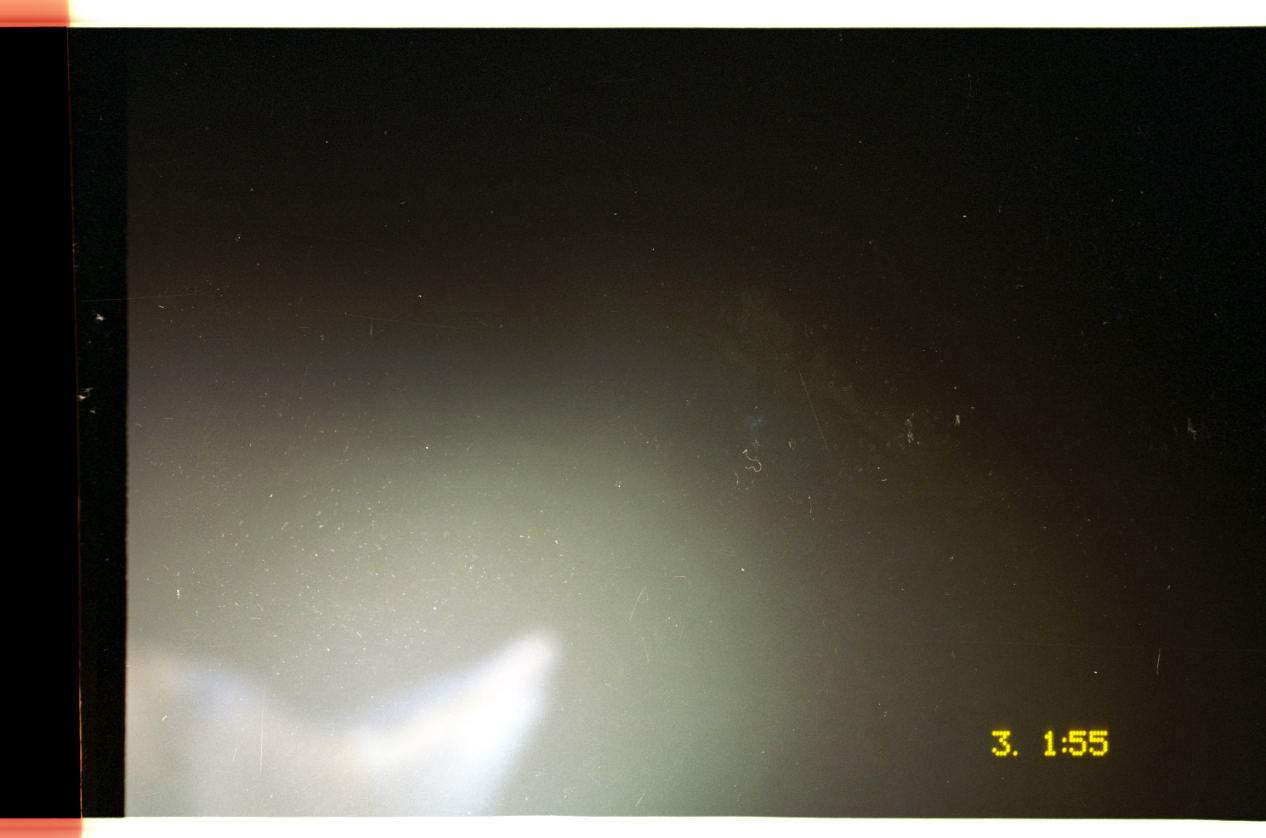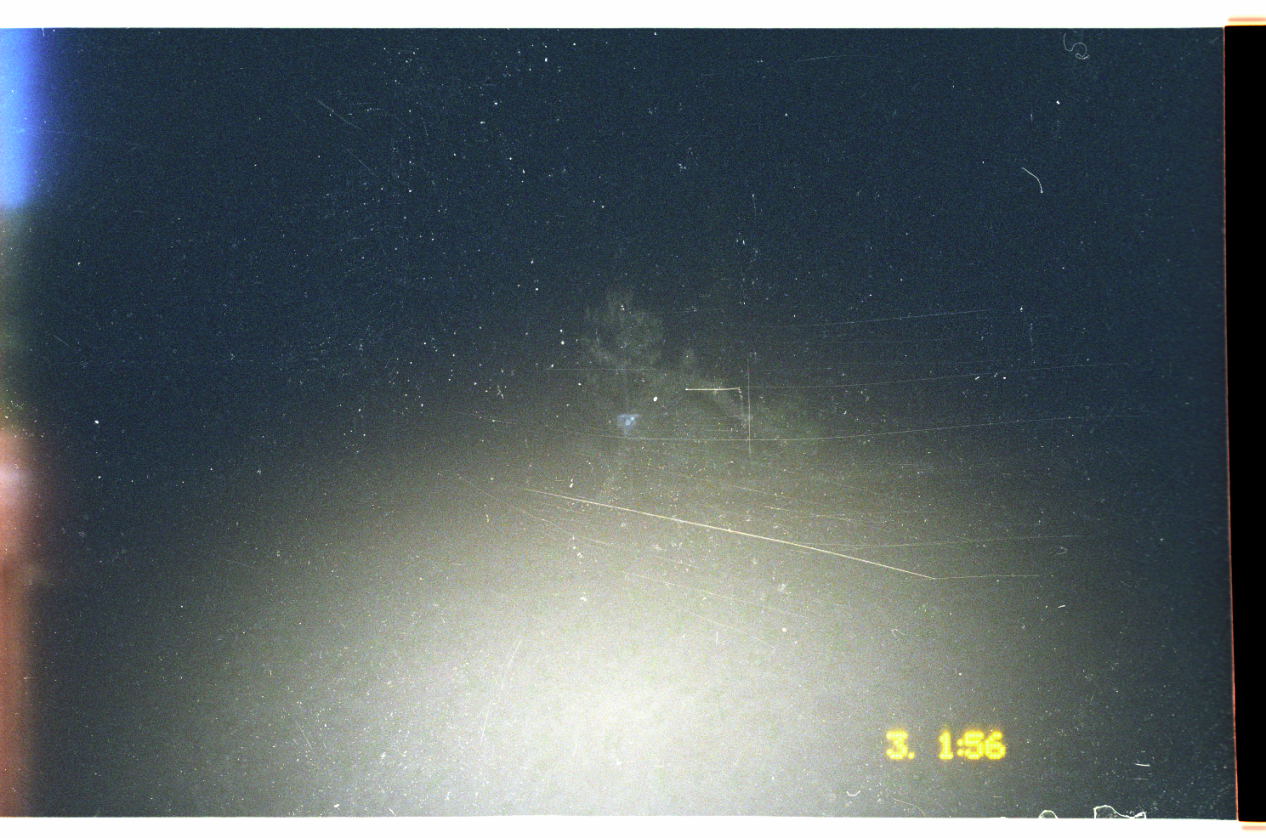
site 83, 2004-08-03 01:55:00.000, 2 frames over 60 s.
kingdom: Animalia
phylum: Chordata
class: Mammalia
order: Carnivora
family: Felidae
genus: Leopardus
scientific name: Leopardus pardalis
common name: ocelot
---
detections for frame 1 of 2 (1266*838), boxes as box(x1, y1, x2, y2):
leopardus pardalis: box(125, 620, 564, 817)